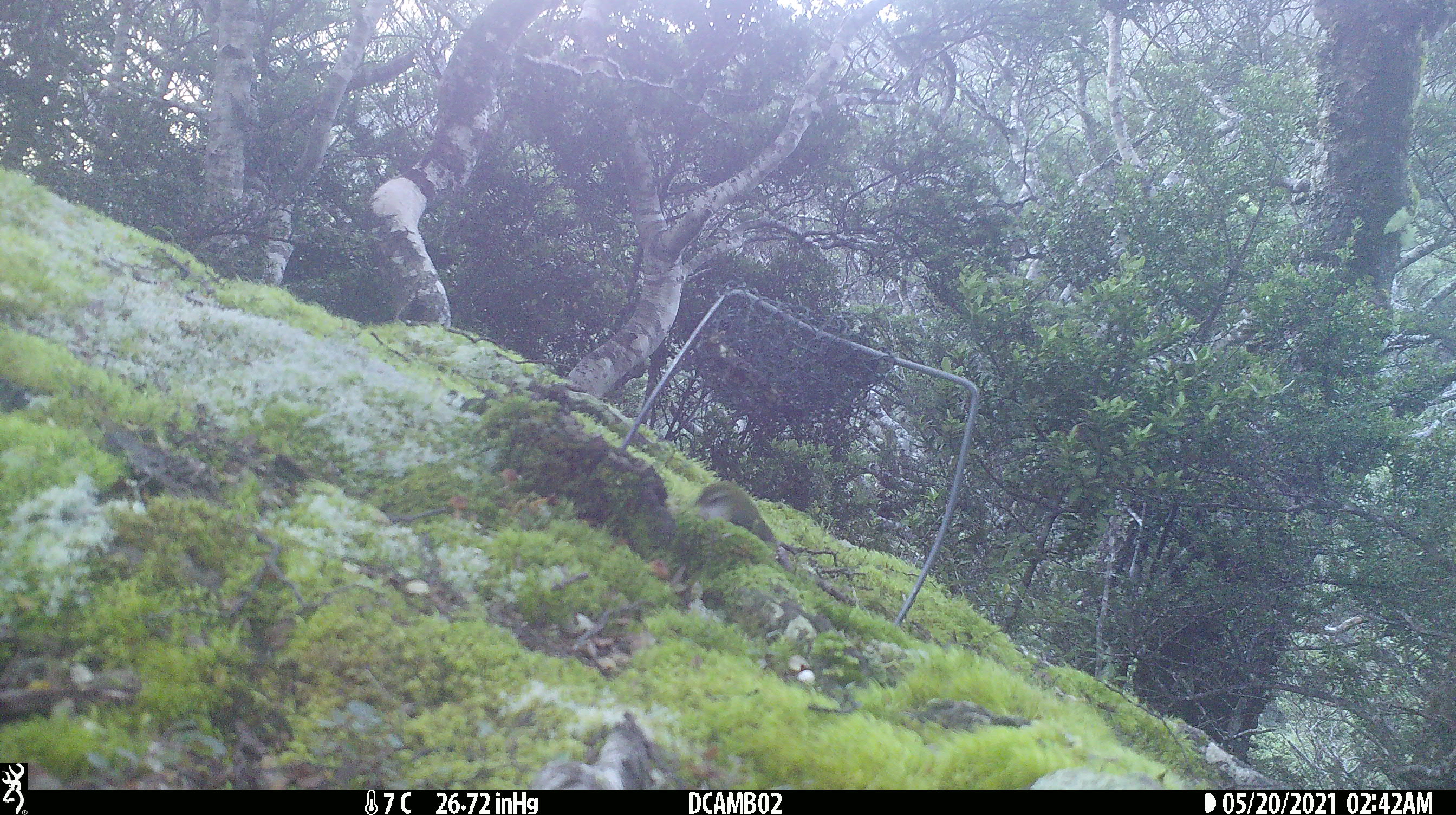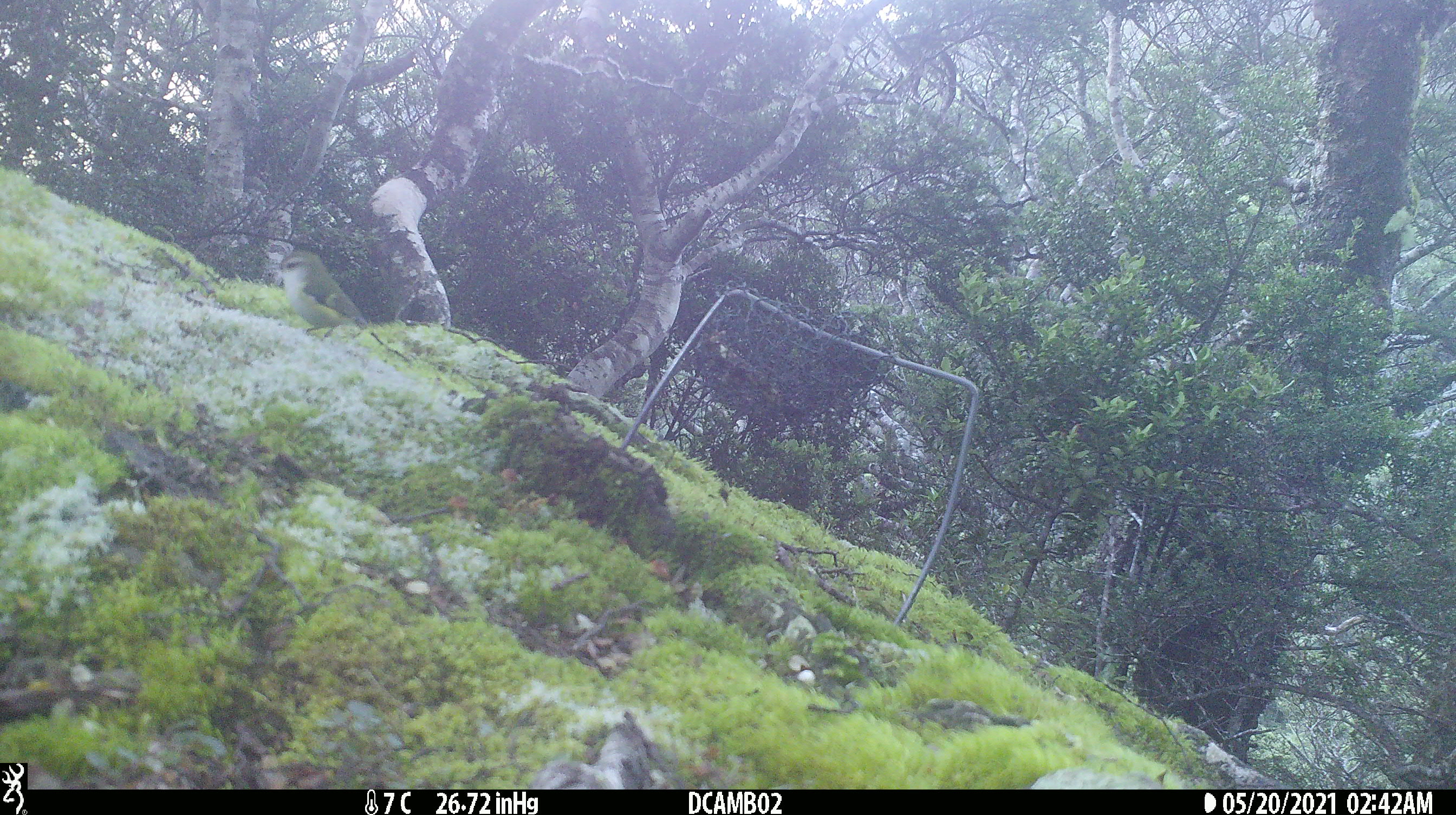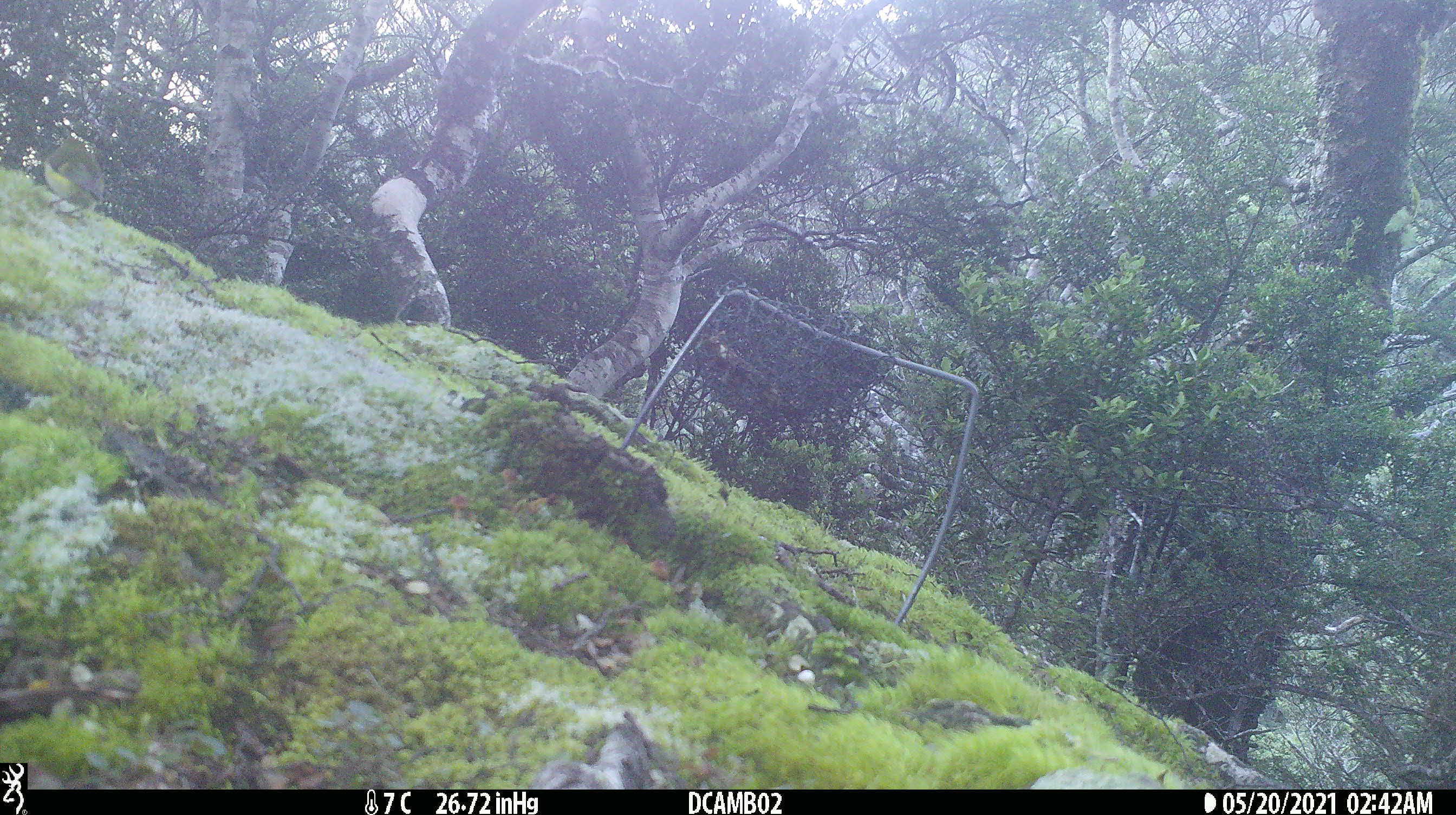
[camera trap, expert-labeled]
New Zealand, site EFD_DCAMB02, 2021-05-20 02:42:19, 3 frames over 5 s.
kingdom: Animalia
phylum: Chordata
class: Aves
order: Passeriformes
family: Acanthisittidae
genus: Acanthisitta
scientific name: Acanthisitta chloris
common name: rifleman